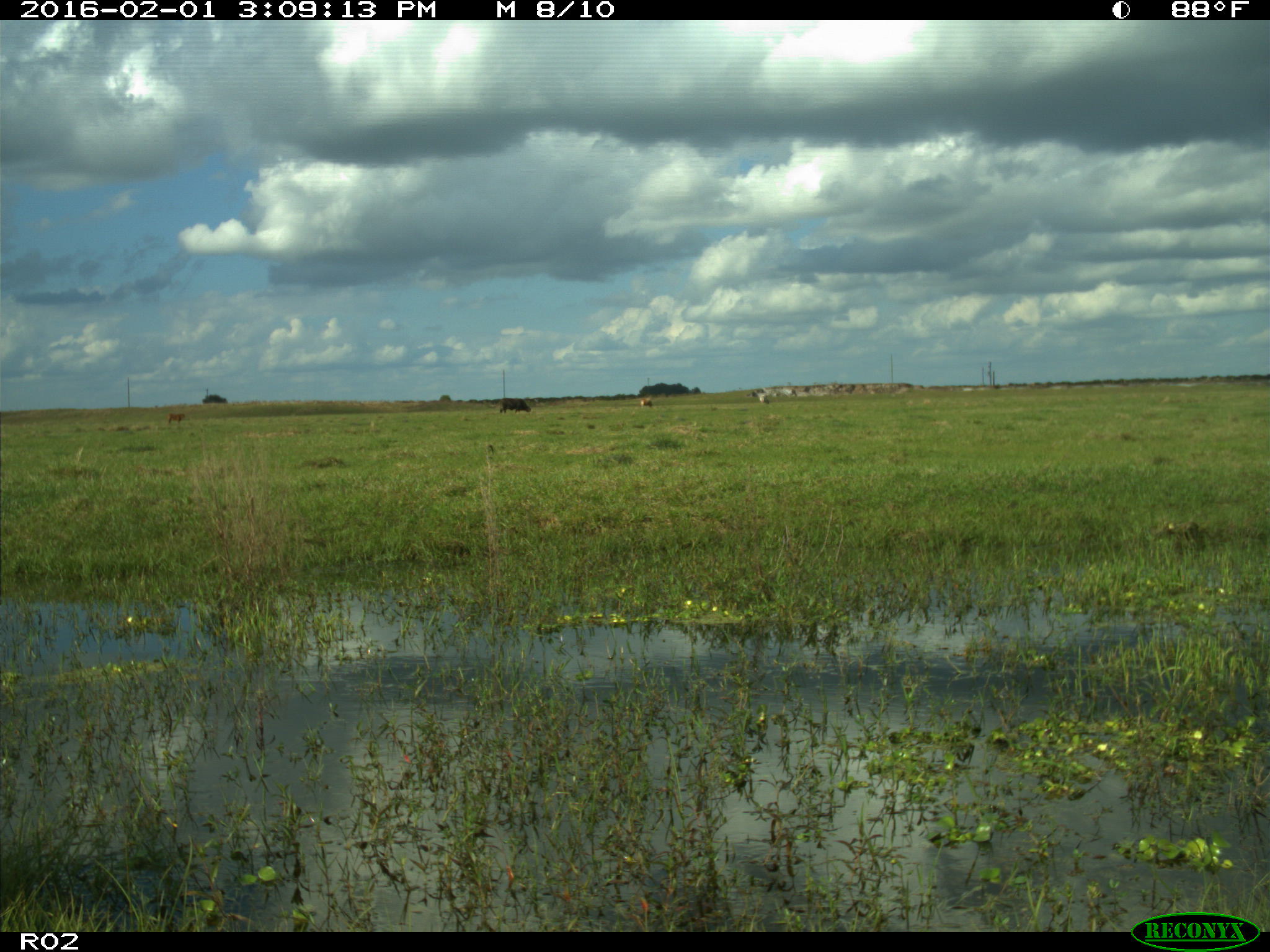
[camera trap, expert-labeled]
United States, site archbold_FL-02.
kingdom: Animalia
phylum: Chordata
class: Mammalia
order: Artiodactyla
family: Bovidae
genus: Bos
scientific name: Bos taurus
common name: domestic cow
Bos taurus (domestic cow).